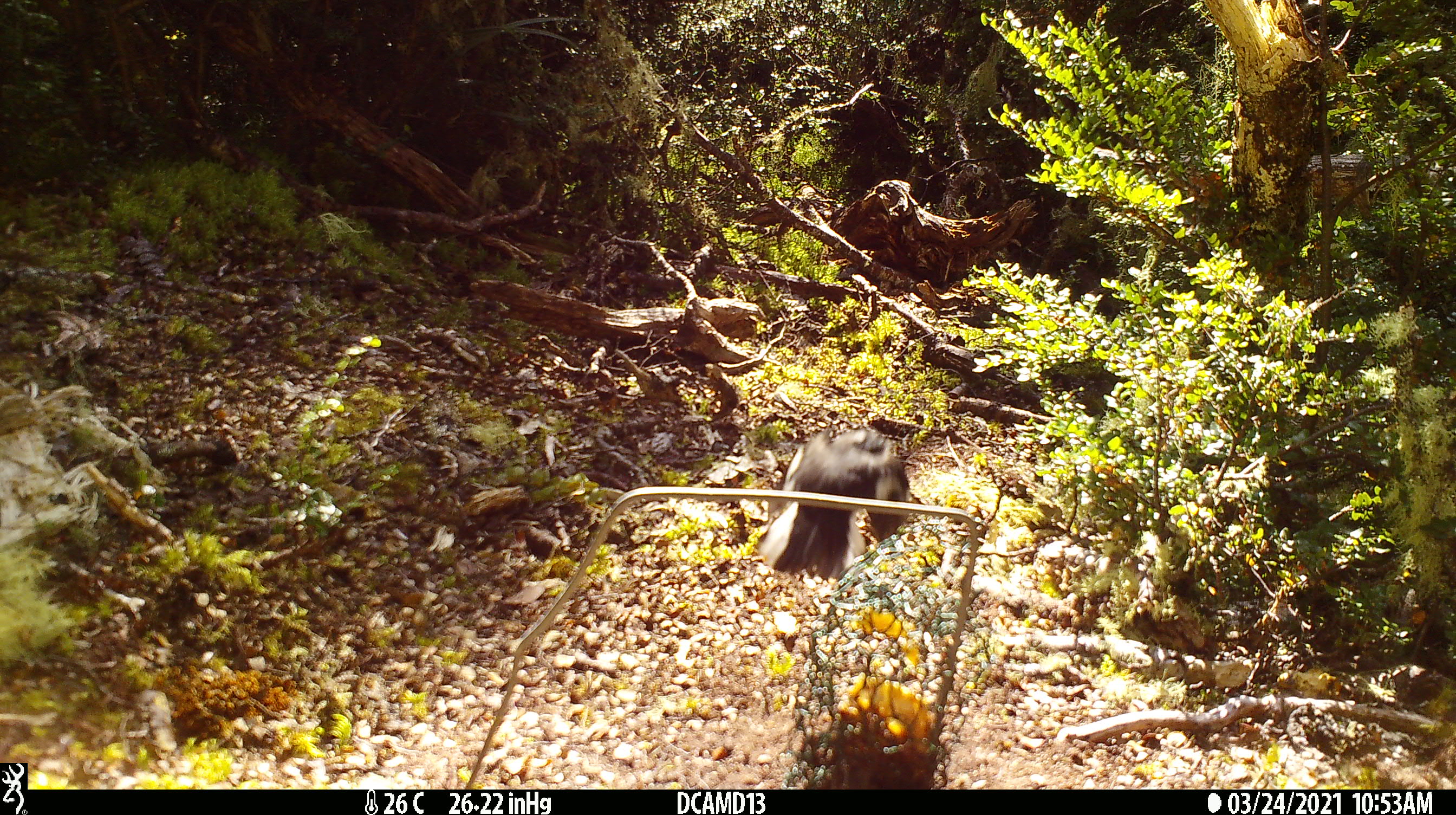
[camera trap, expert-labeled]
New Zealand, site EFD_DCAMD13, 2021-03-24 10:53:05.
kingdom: Animalia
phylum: Chordata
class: Aves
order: Passeriformes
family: Petroicidae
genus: Petroica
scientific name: Petroica macrocephala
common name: tomtit